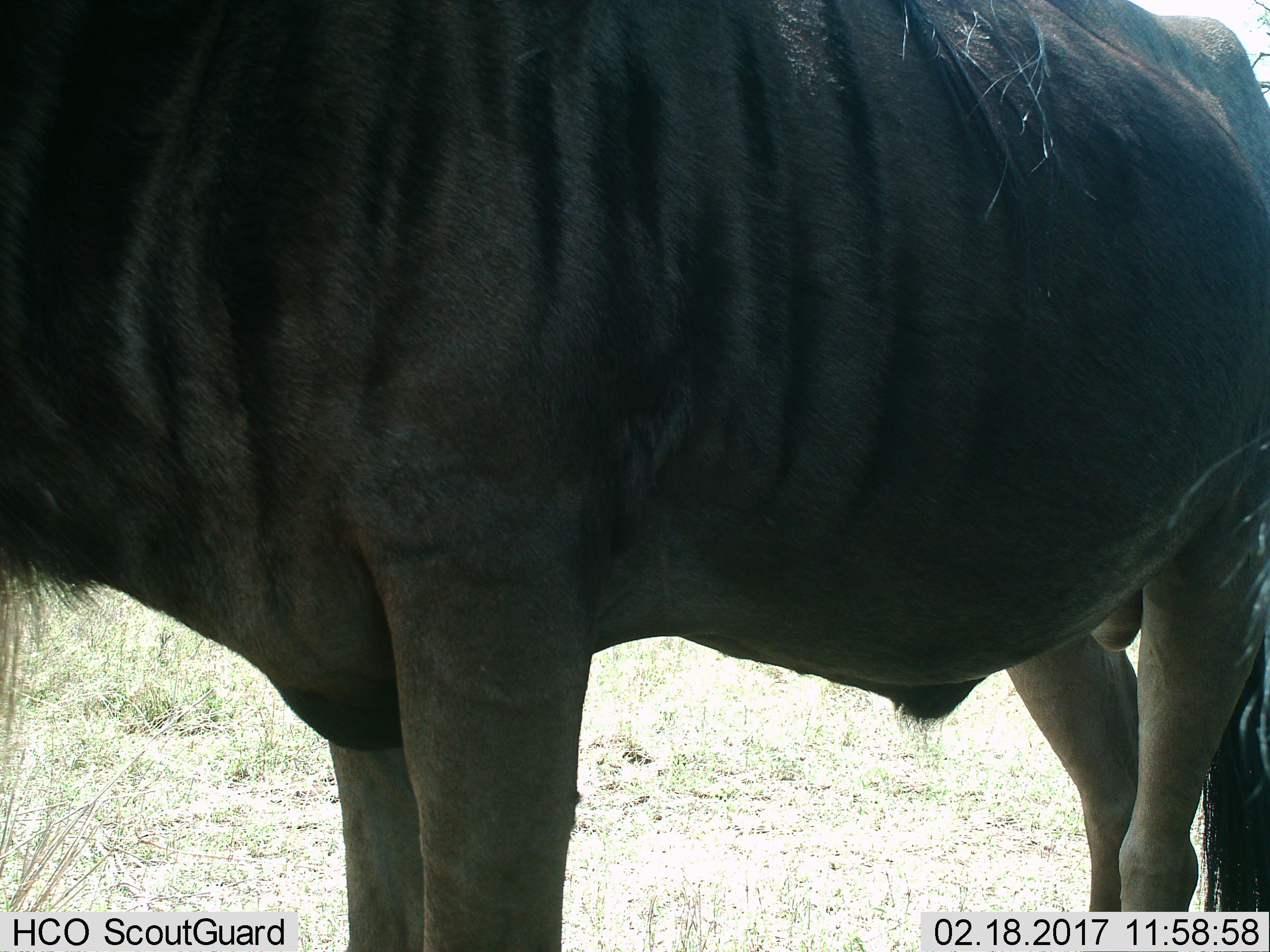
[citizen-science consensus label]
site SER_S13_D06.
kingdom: Animalia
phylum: Chordata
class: Mammalia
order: Artiodactyla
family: Bovidae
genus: Connochaetes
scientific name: Connochaetes taurinus taurinus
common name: blue wildebeest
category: wildebeestblue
Wildebeestblue (blue wildebeest) (Connochaetes taurinus taurinus), count 1. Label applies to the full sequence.